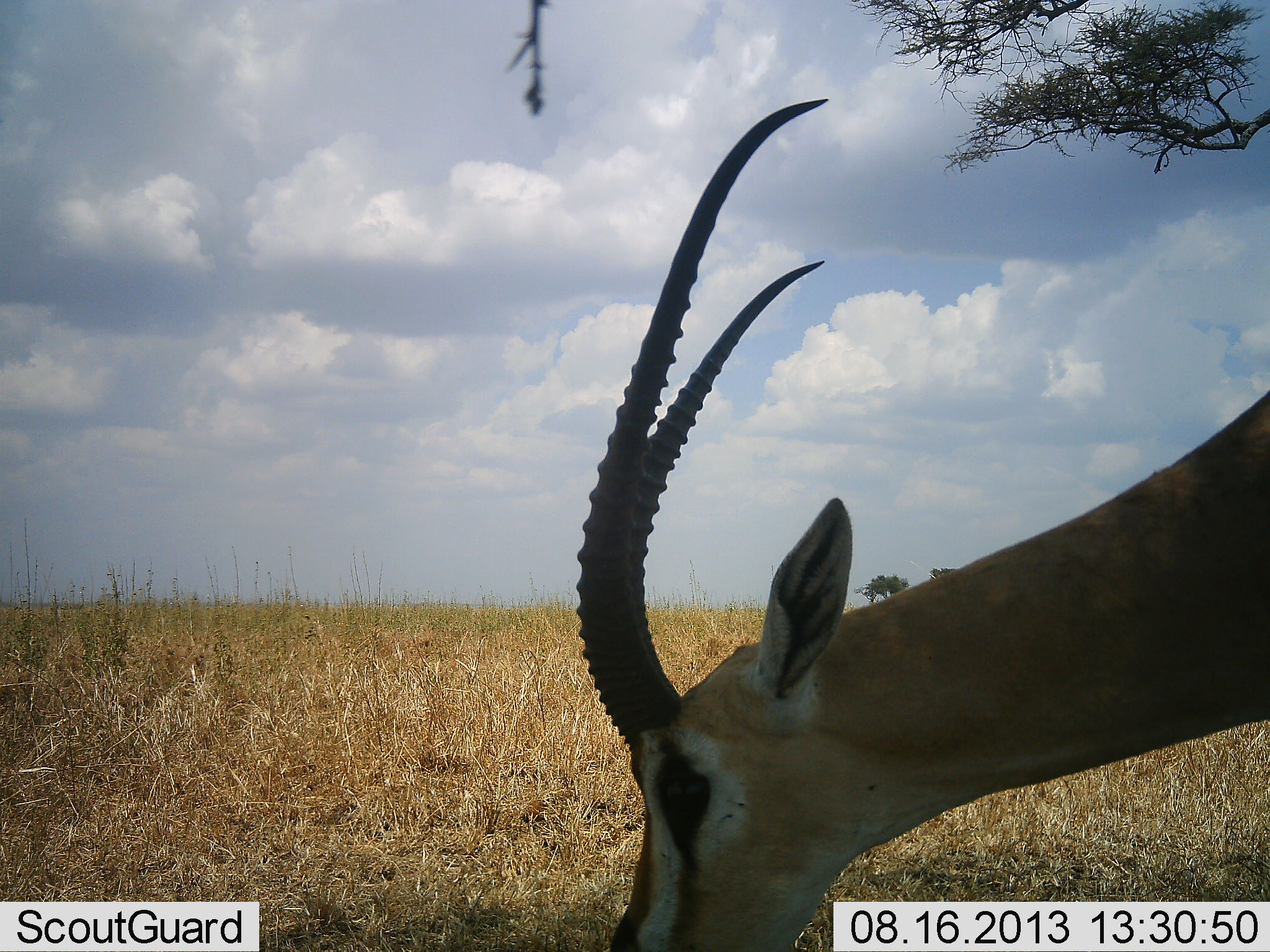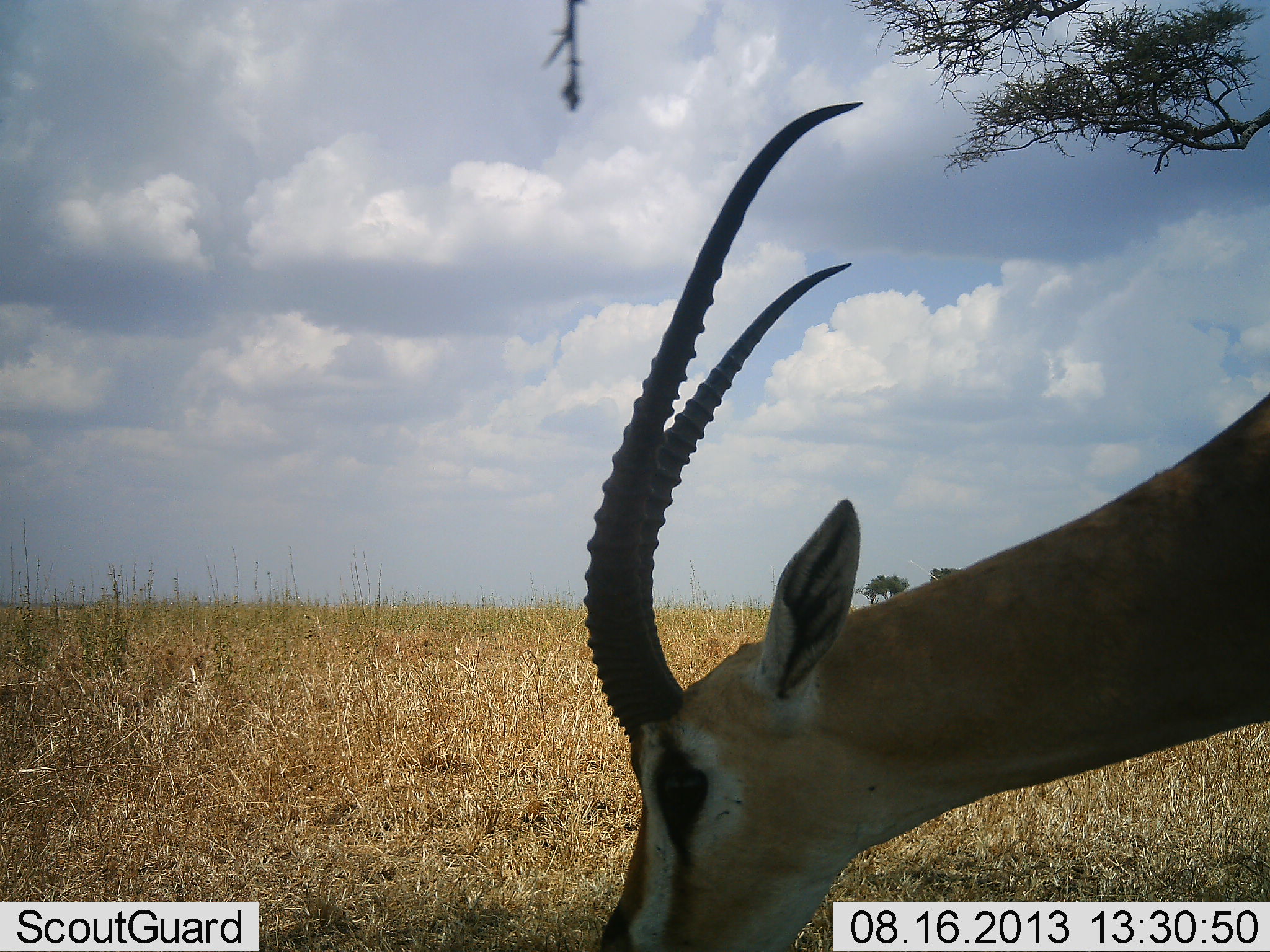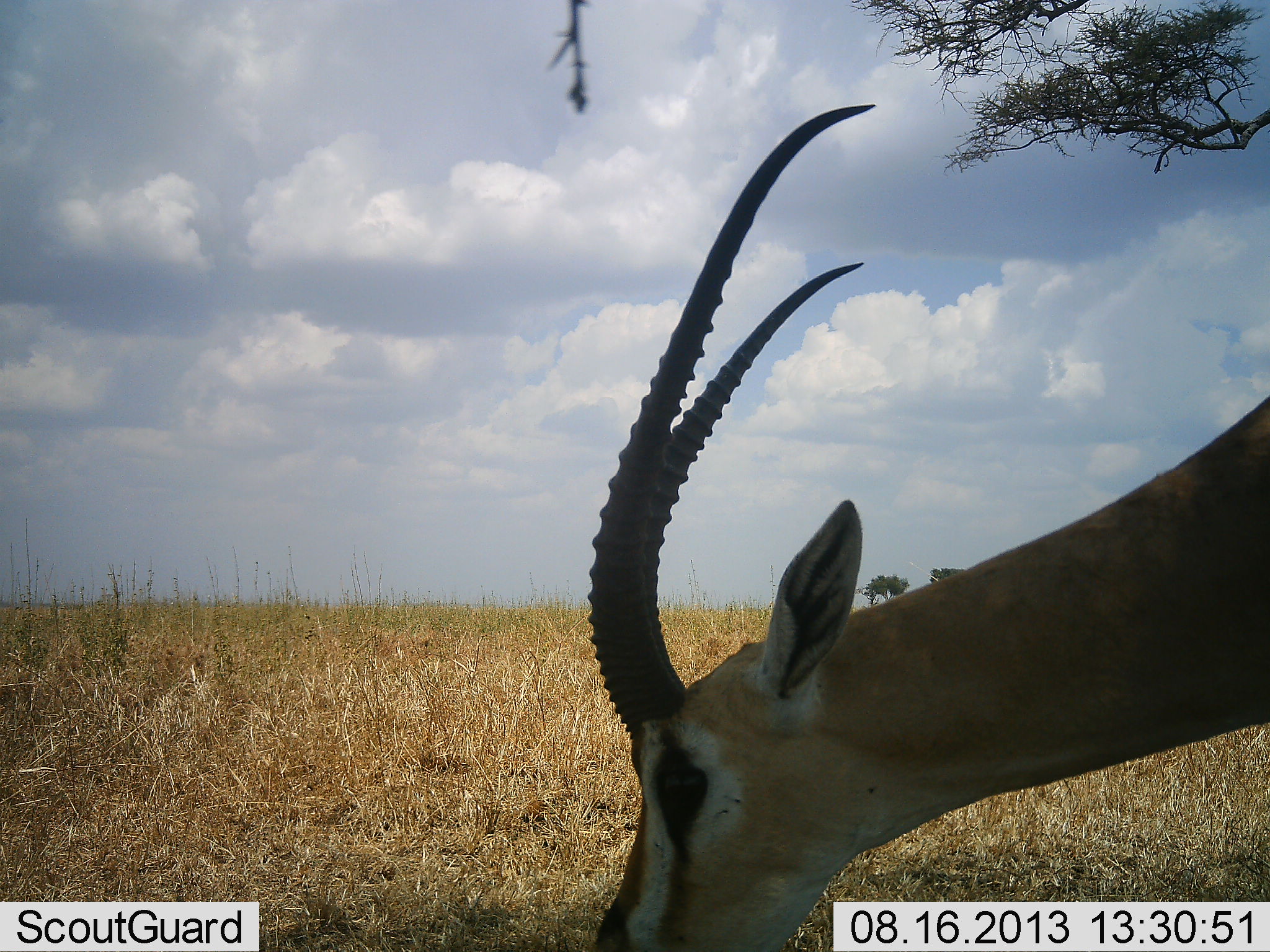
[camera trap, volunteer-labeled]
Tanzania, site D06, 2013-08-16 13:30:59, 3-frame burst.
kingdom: Animalia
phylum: Chordata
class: Mammalia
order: Artiodactyla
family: Bovidae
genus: Nanger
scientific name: Nanger granti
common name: grant's gazelle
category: gazellegrants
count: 1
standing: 10%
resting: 0%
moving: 0%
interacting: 0%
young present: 0%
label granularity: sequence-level